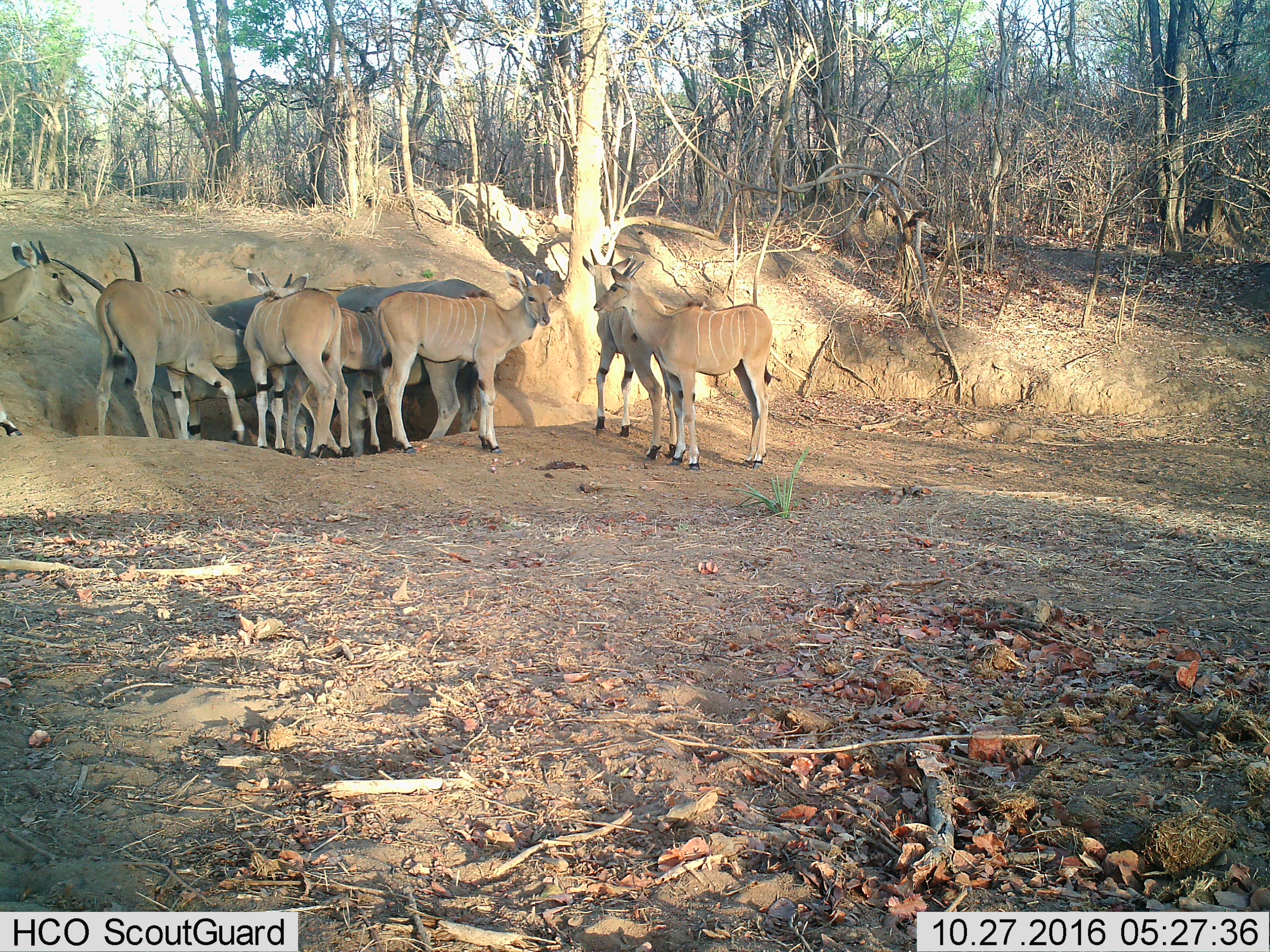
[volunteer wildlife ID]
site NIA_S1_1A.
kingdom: Animalia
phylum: Chordata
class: Mammalia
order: Artiodactyla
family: Bovidae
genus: Tragelaphus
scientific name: Tragelaphus oryx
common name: eland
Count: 9.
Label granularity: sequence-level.